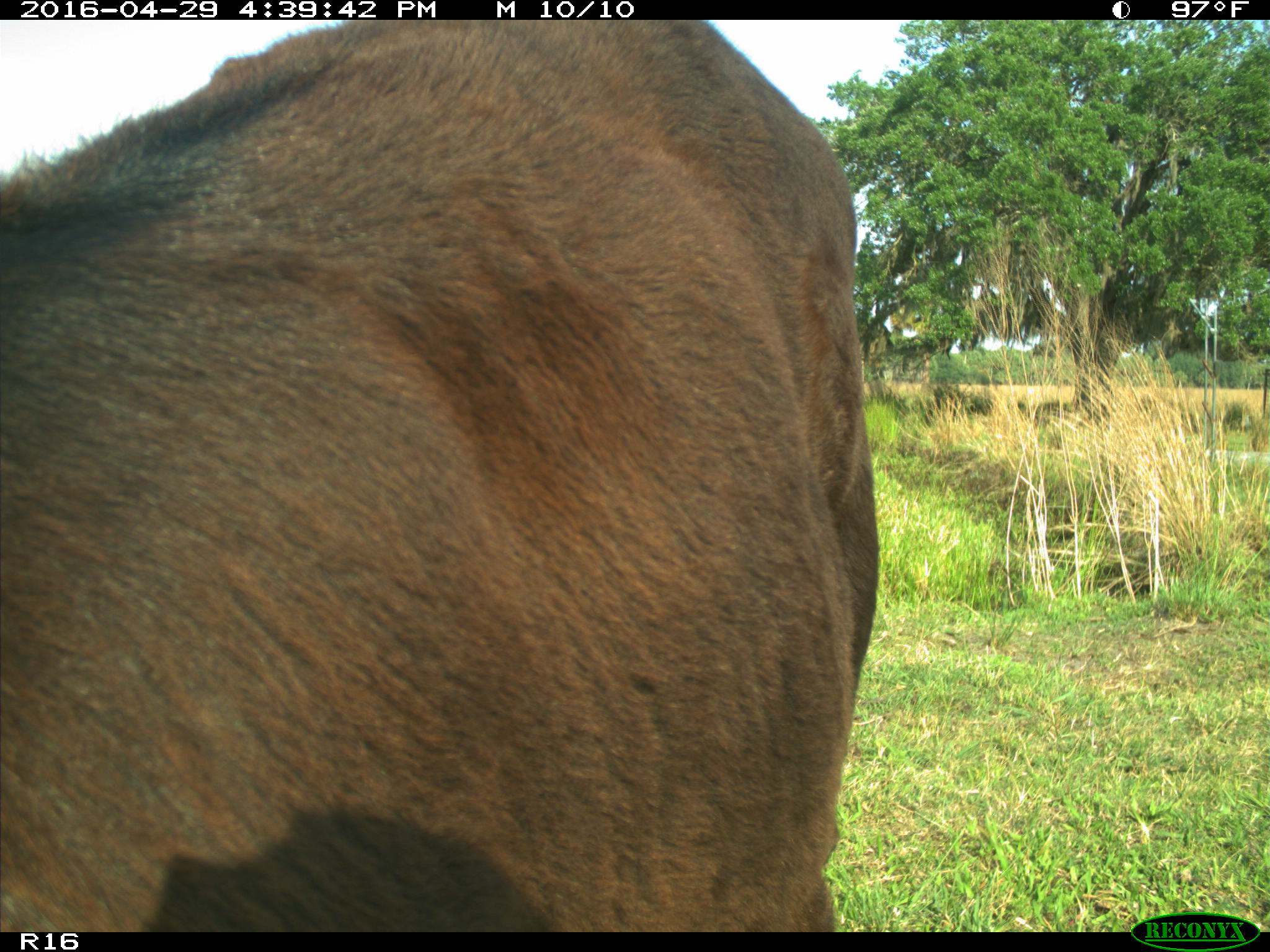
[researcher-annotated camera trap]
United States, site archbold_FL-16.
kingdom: Animalia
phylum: Chordata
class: Mammalia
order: Artiodactyla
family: Bovidae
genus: Bos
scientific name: Bos taurus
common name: domestic cow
Bos taurus (domestic cow).